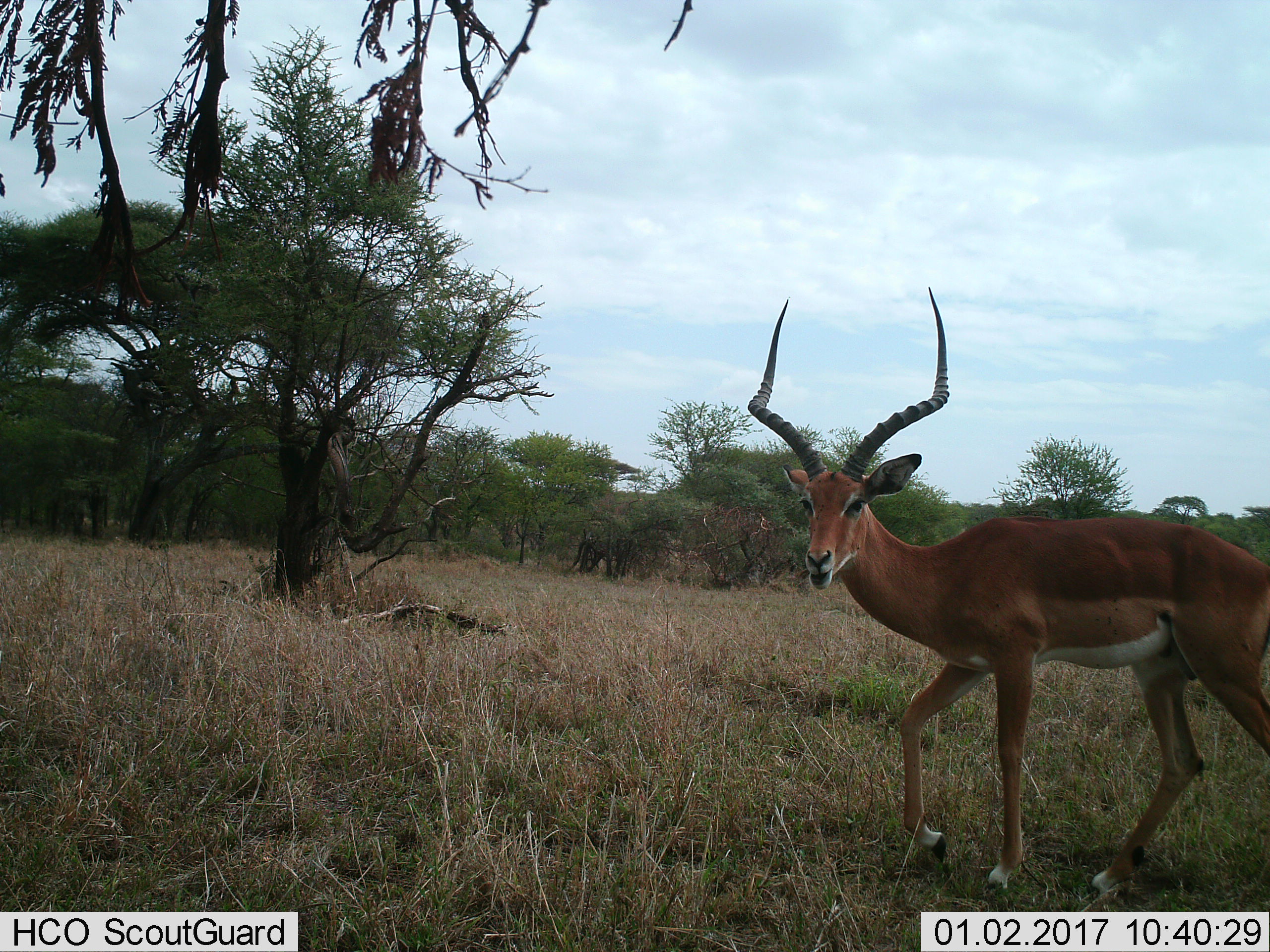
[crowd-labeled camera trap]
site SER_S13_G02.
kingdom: Animalia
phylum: Chordata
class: Mammalia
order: Artiodactyla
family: Bovidae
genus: Aepyceros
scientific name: Aepyceros melampus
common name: impala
Impala (Aepyceros melampus), count 1. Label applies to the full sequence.